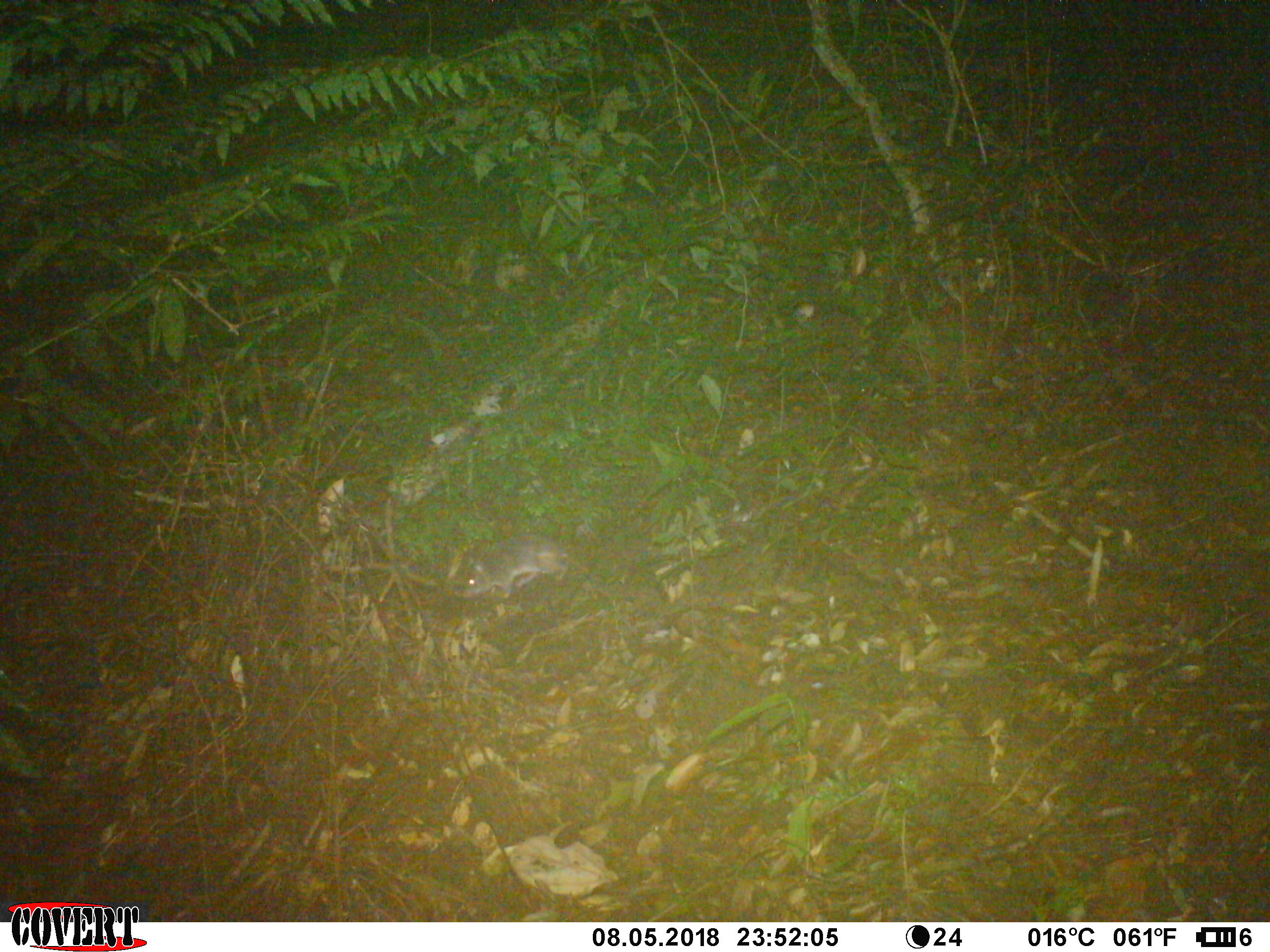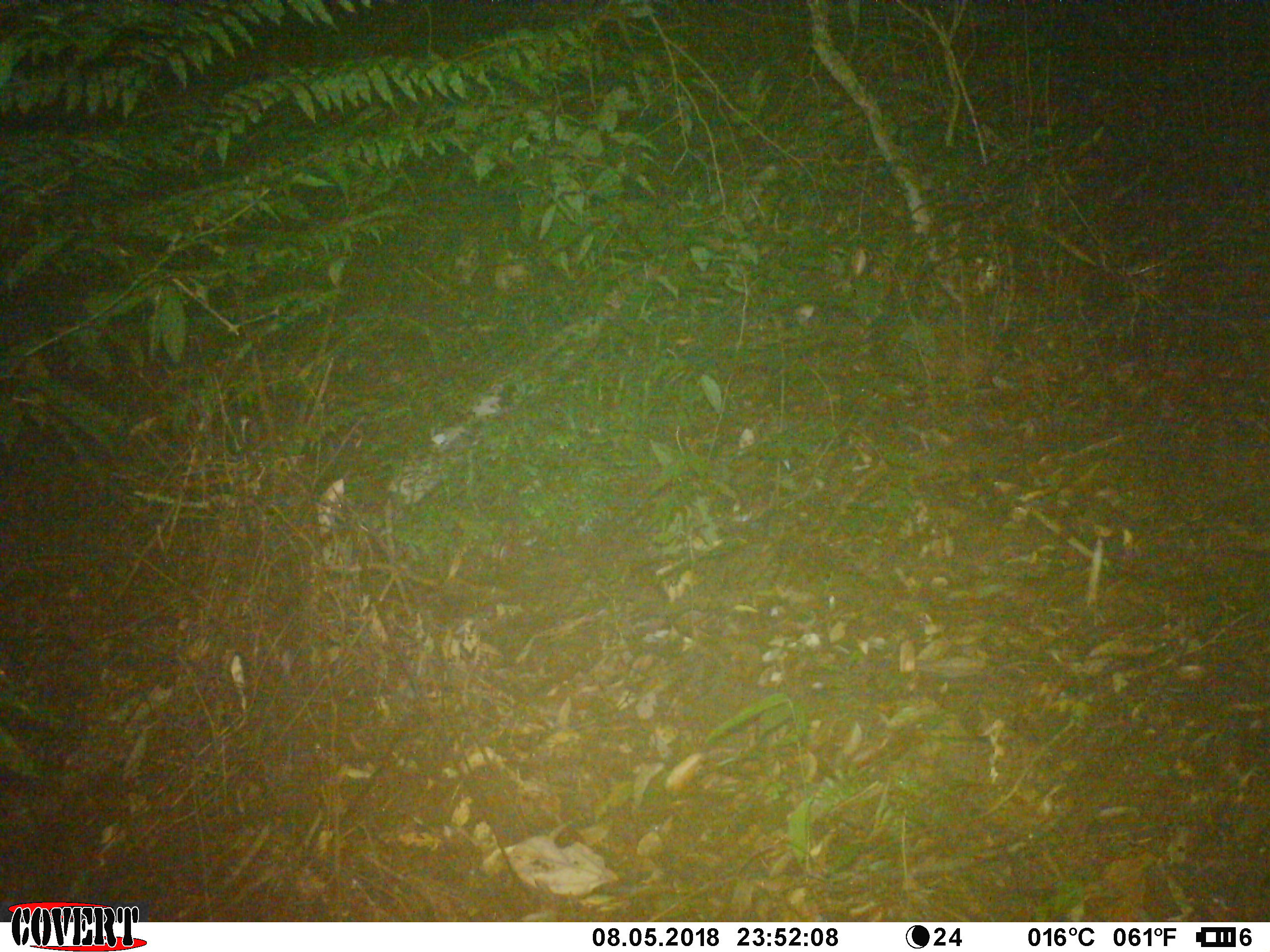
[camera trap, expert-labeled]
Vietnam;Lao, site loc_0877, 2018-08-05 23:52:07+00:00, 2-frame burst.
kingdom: Animalia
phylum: Chordata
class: Mammalia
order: Rodentia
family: Muridae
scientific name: Muridae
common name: old-world mice and rats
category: unidentified murid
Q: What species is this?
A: Unidentified murid (old-world mice and rats) (Muridae).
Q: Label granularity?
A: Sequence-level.